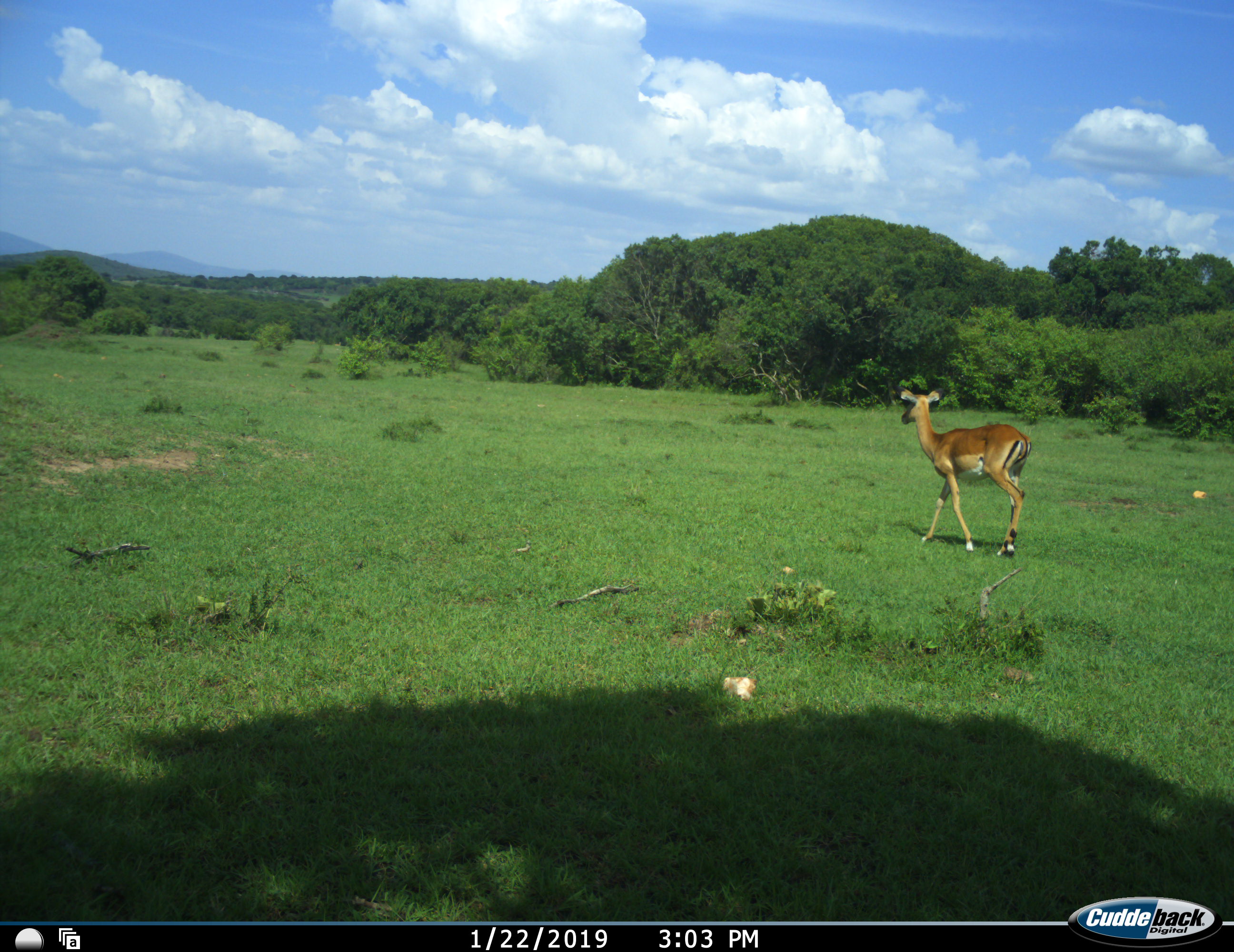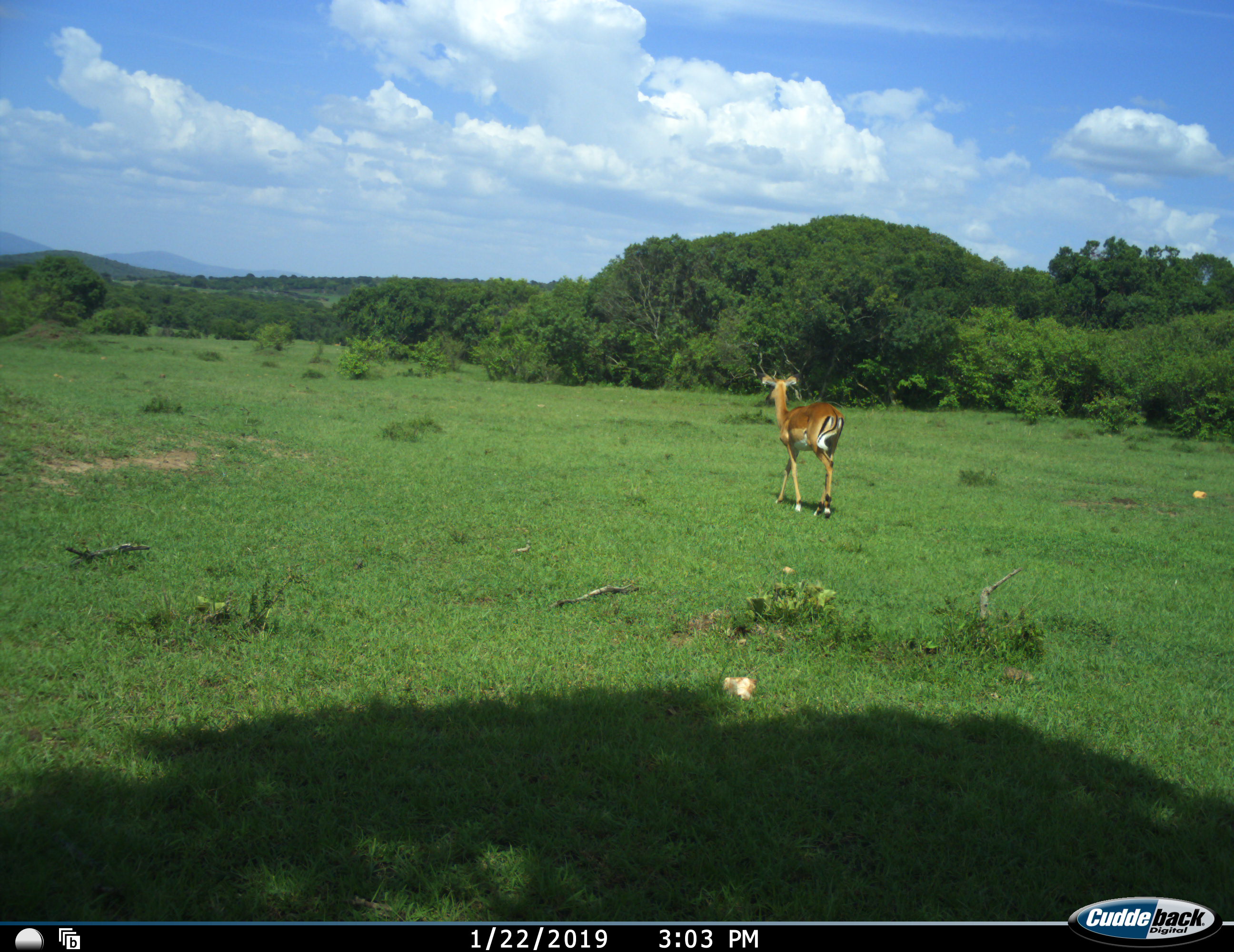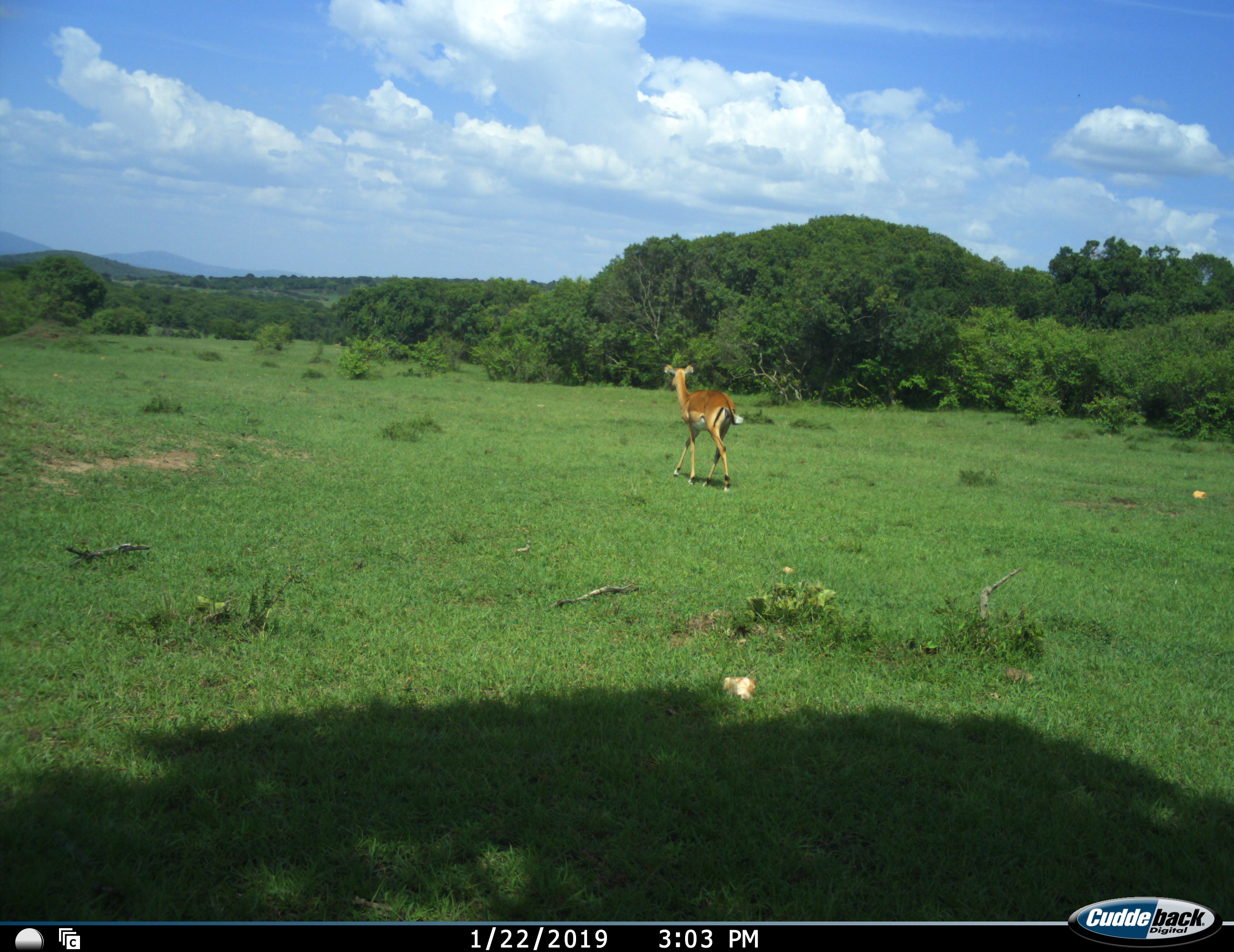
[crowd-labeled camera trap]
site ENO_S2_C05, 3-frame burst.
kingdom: Animalia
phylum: Chordata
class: Mammalia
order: Artiodactyla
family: Bovidae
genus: Aepyceros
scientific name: Aepyceros melampus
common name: impala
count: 1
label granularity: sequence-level